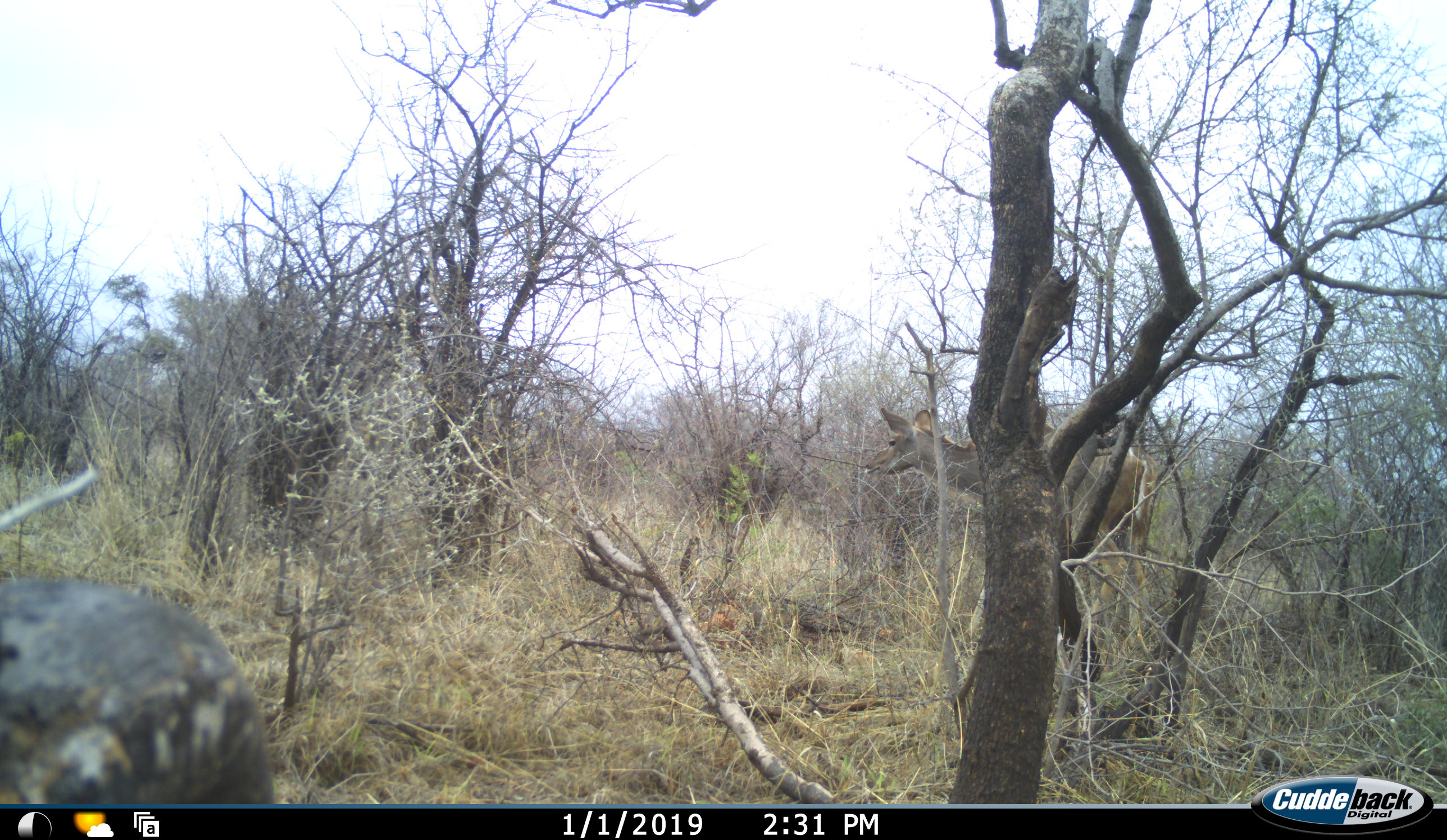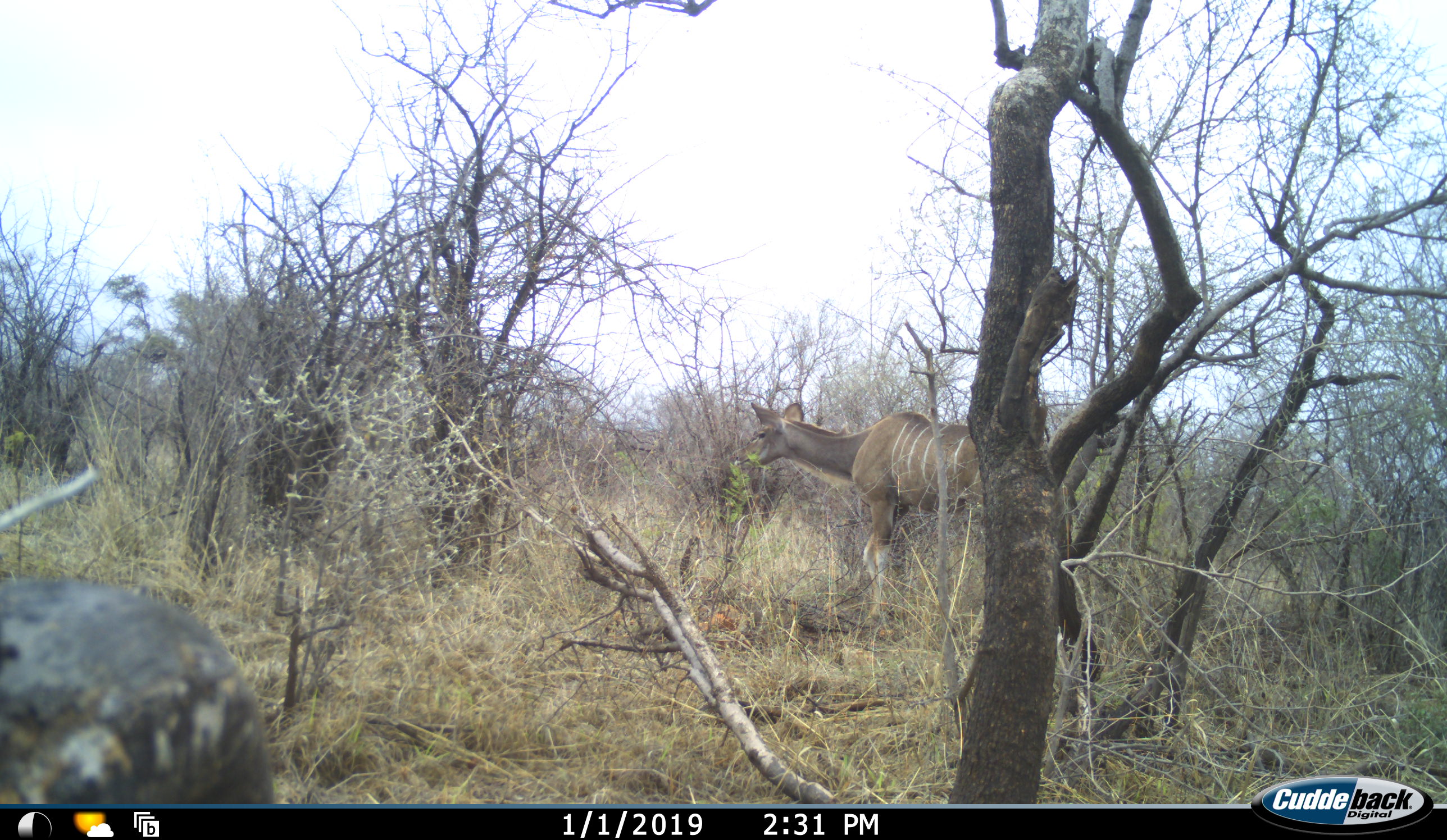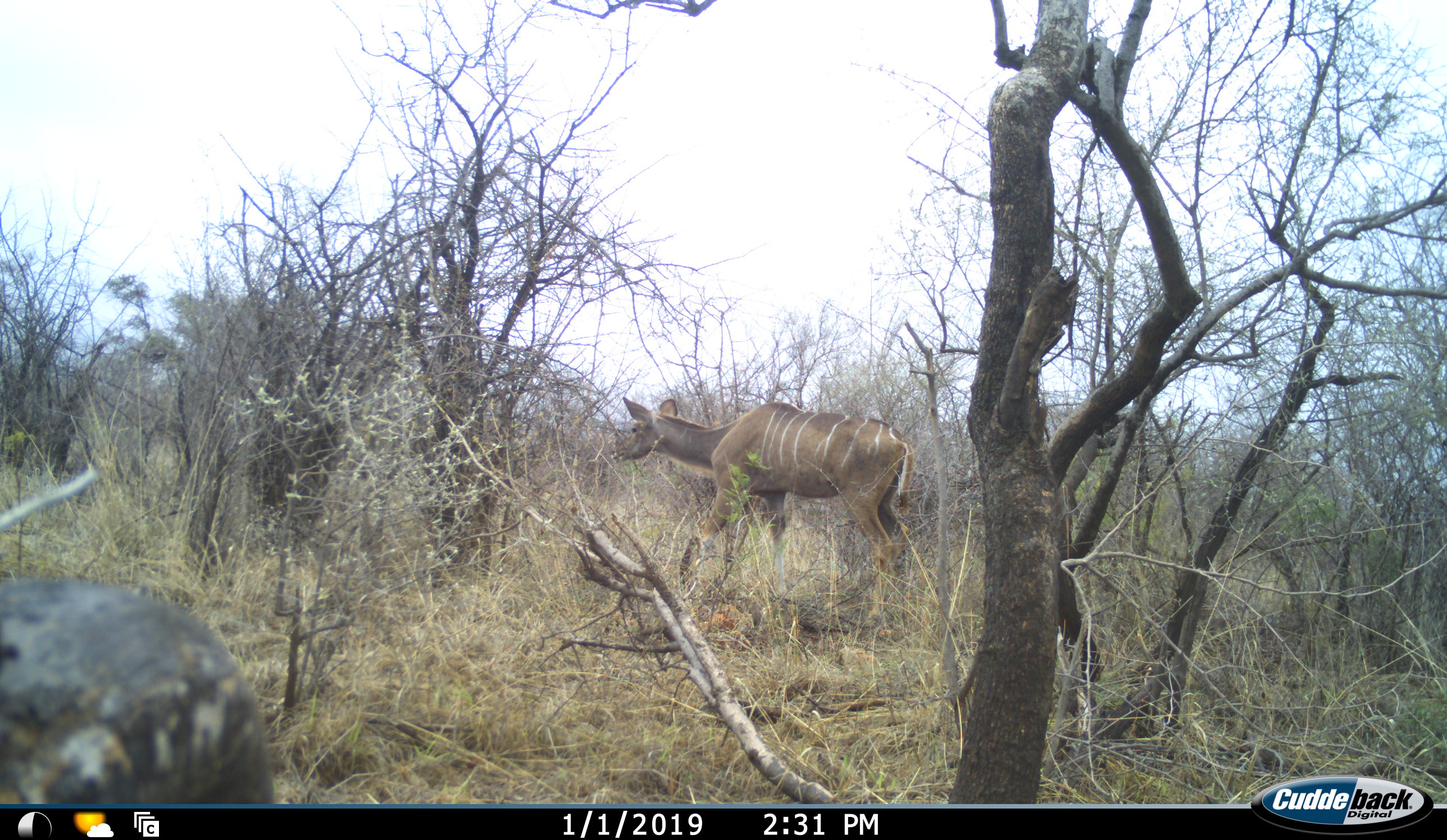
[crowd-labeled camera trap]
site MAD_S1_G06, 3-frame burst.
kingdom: Animalia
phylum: Chordata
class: Mammalia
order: Artiodactyla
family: Bovidae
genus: Tragelaphus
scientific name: Tragelaphus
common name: kudu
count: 1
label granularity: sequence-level